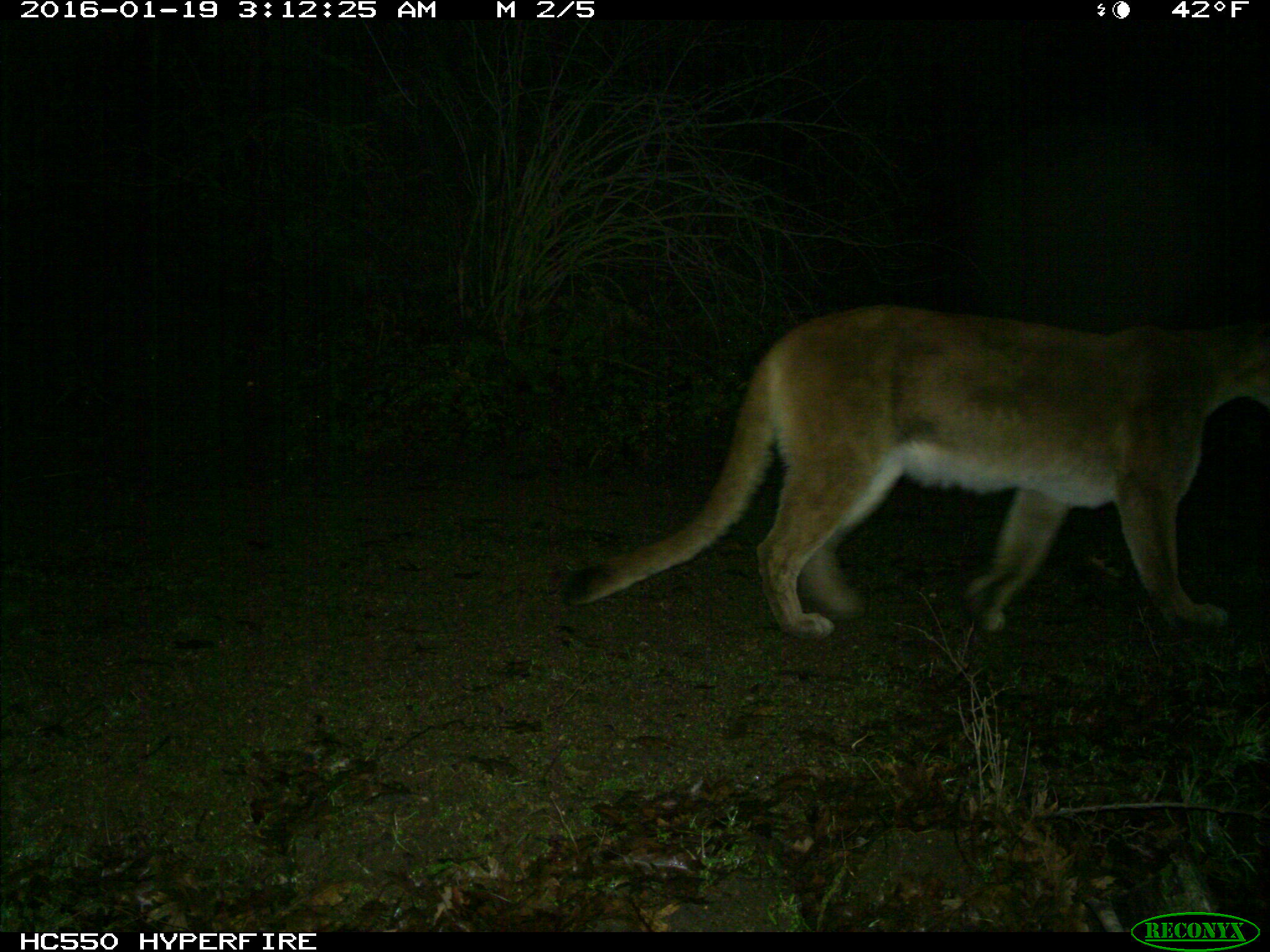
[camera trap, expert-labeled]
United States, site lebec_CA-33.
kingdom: Animalia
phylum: Chordata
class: Mammalia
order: Carnivora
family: Felidae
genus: Puma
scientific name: Puma concolor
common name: mountain lion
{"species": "Puma concolor (mountain lion)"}